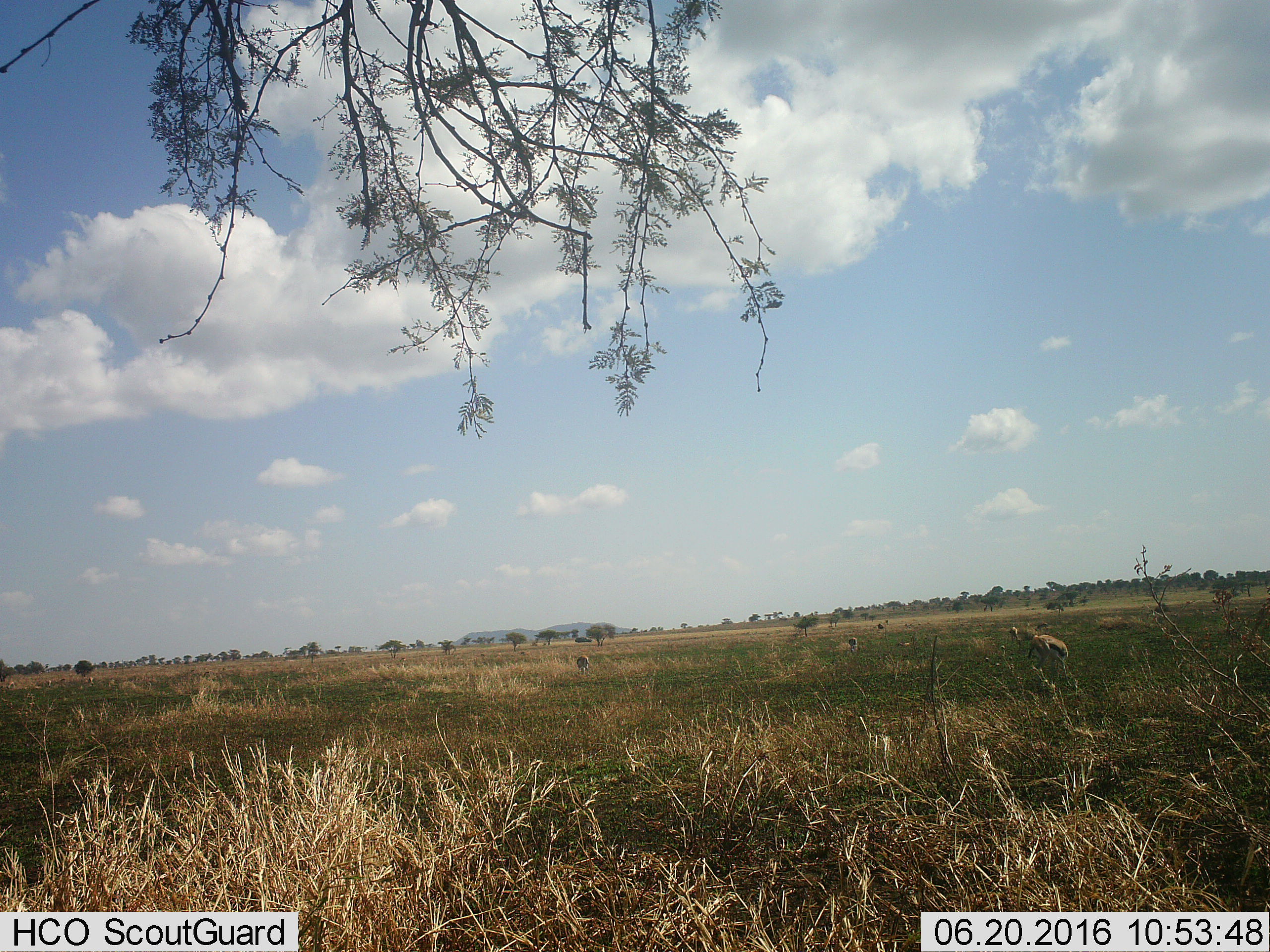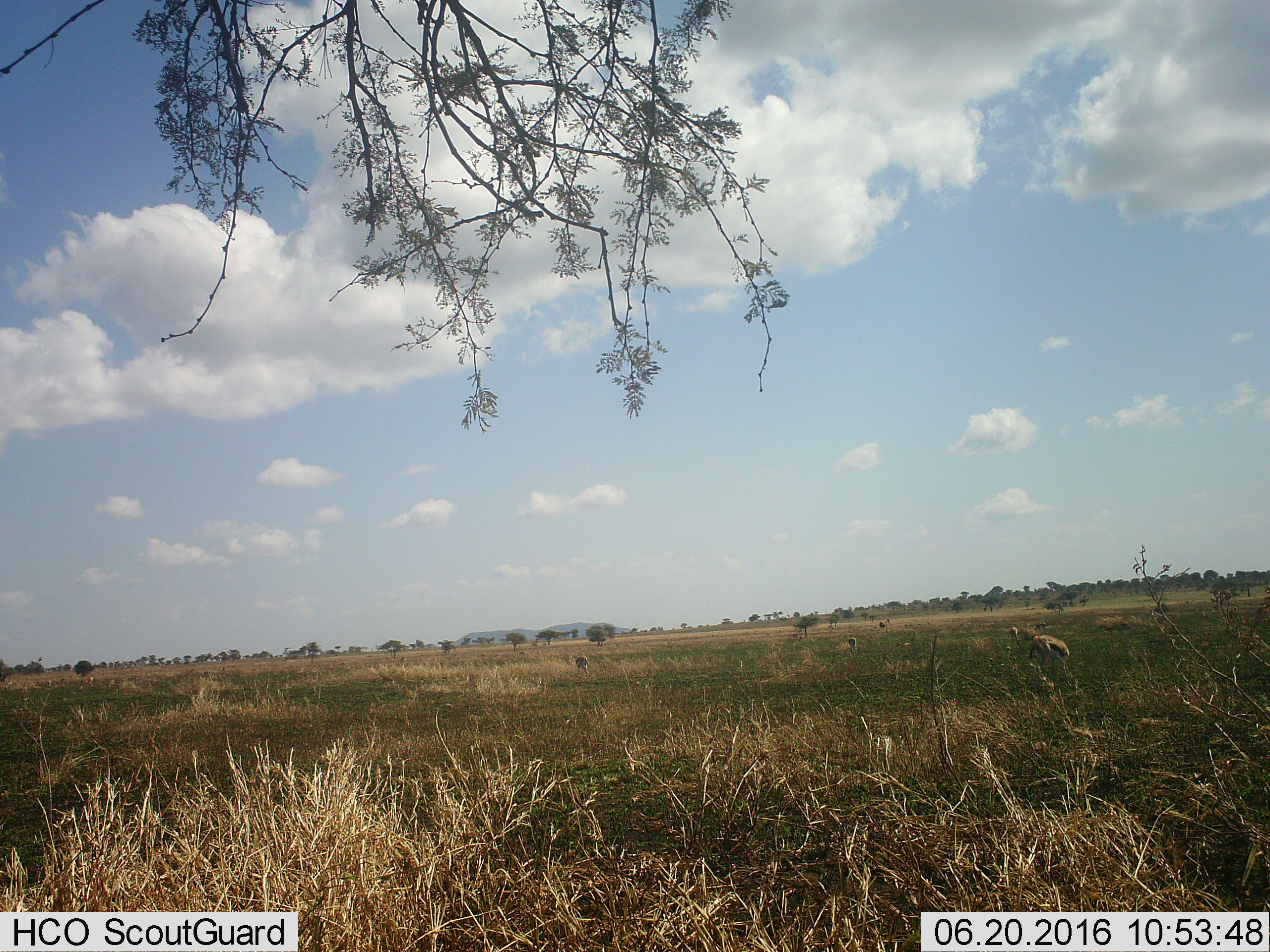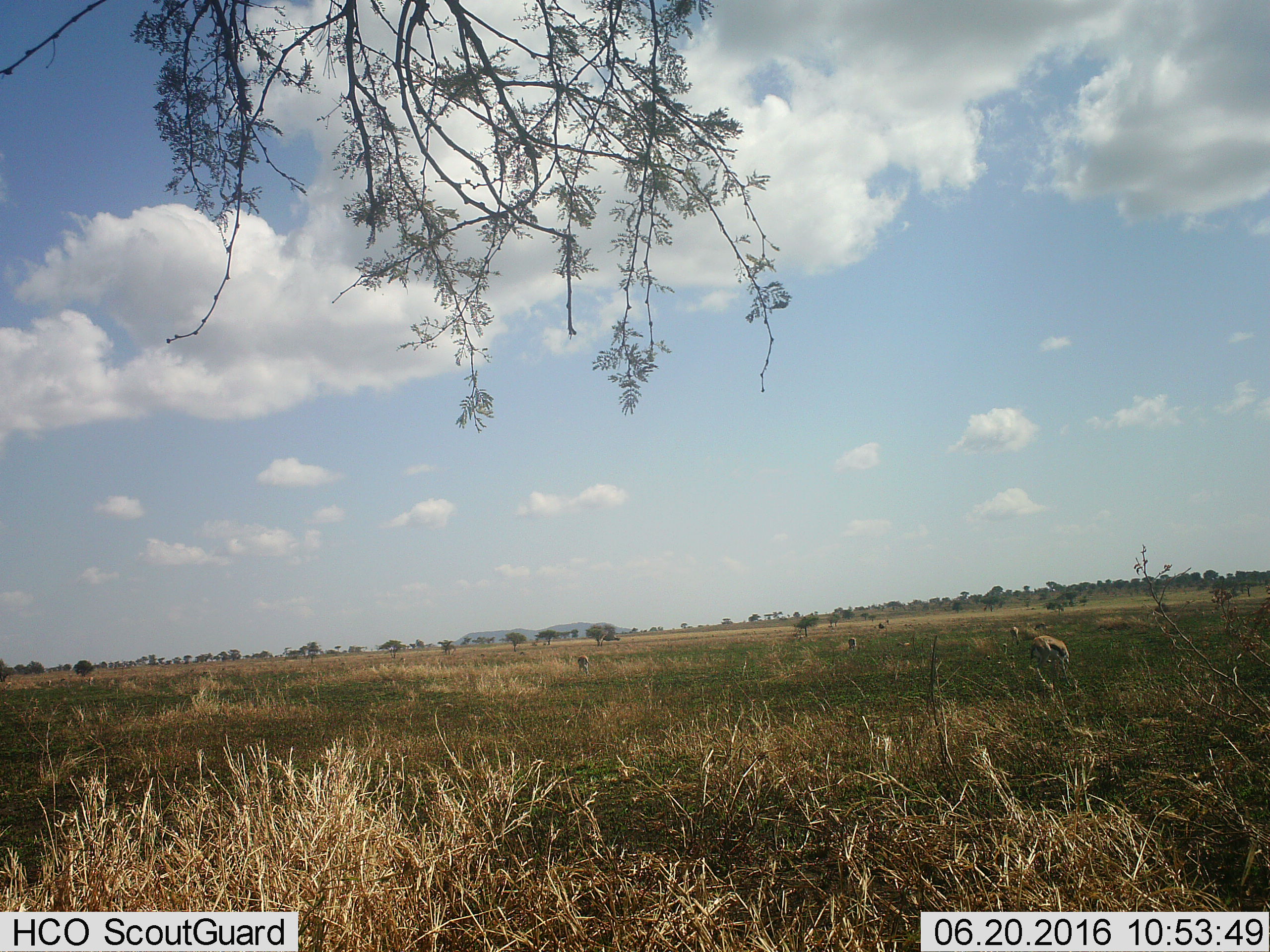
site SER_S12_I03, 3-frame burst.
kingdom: Animalia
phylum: Chordata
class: Mammalia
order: Artiodactyla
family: Bovidae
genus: Eudorcas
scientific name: Eudorcas thomsonii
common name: thomson's gazelle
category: gazellethomsons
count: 4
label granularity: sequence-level